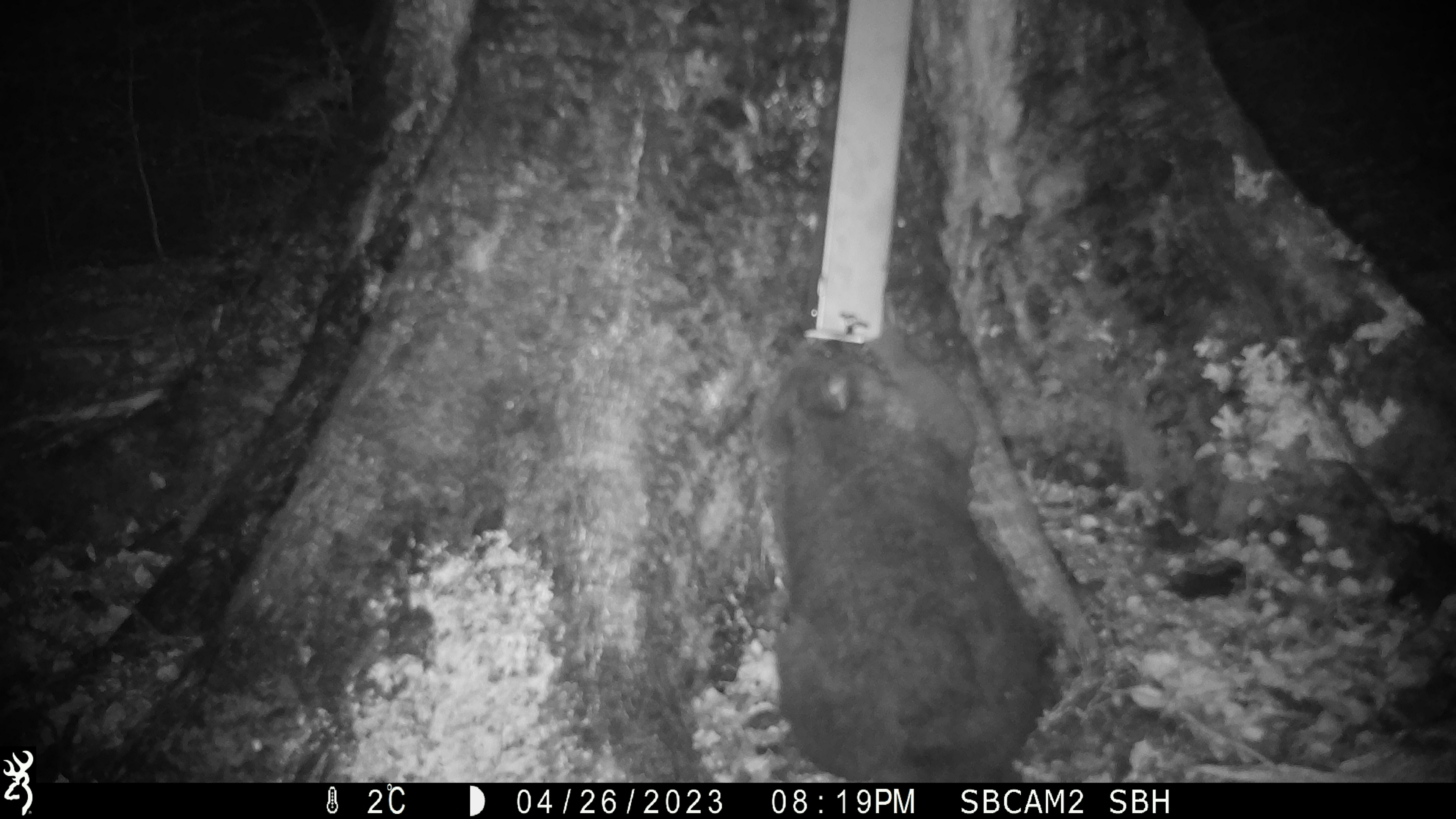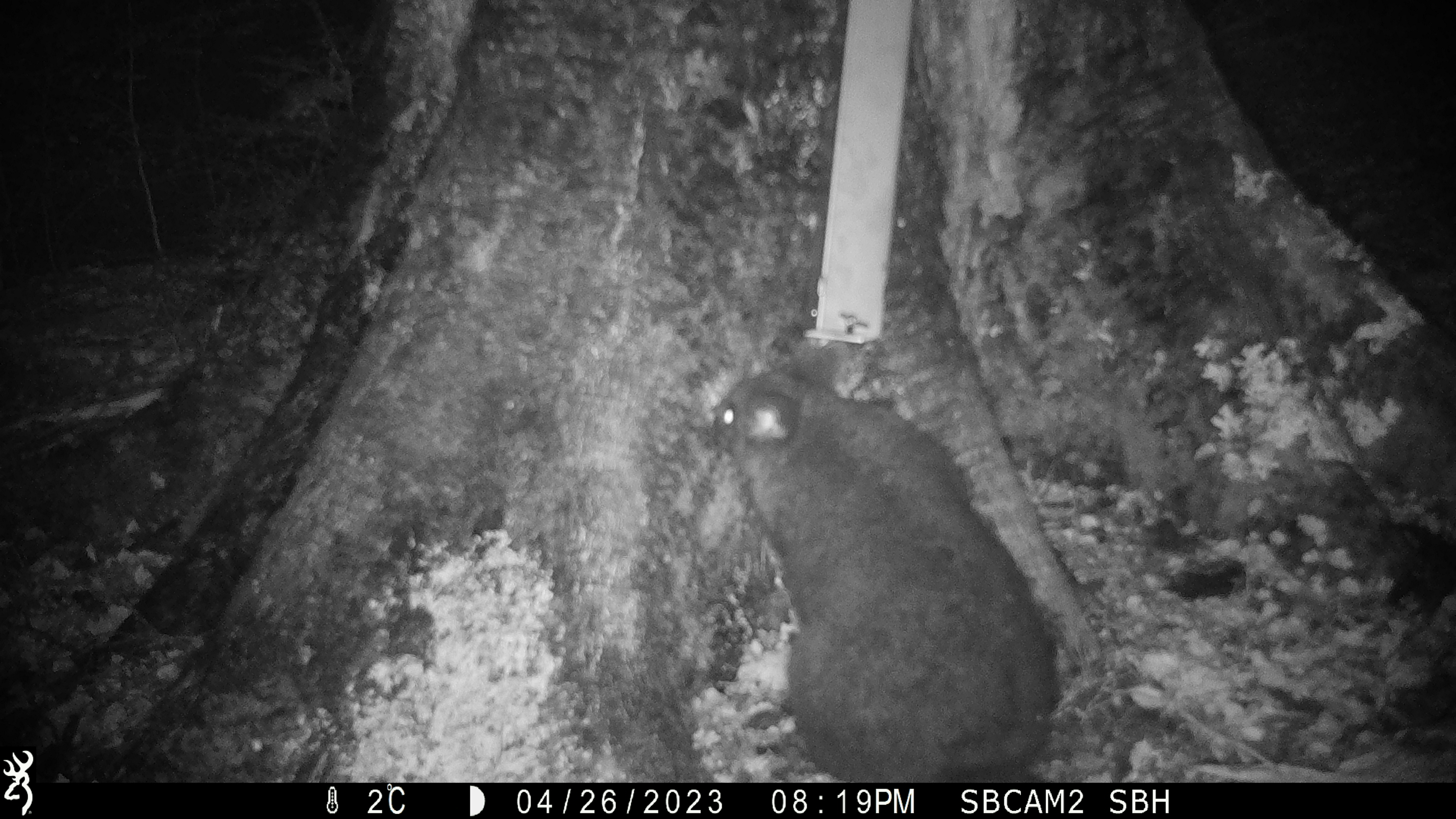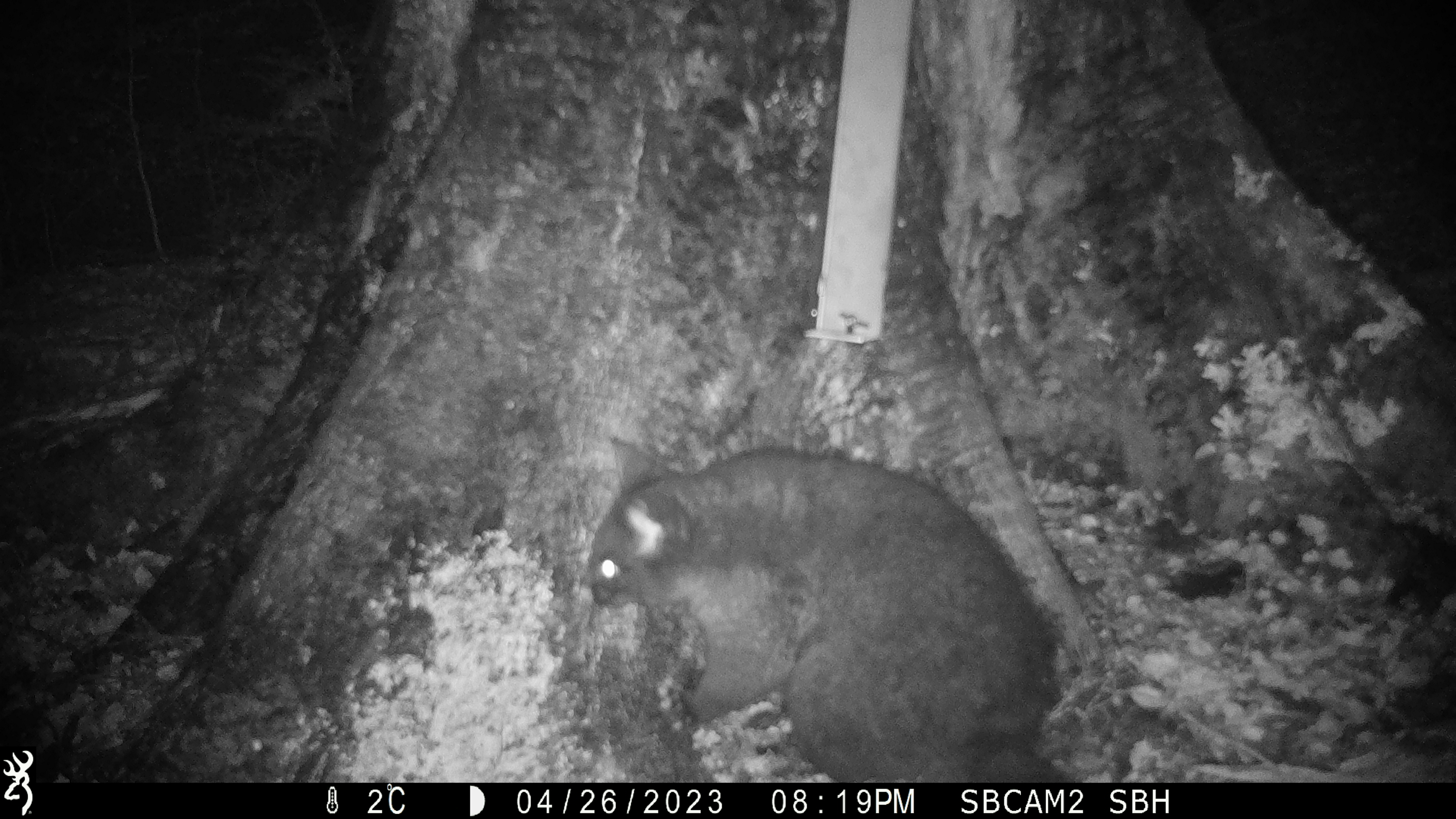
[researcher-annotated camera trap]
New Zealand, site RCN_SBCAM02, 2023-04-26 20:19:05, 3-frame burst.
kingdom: Animalia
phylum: Chordata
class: Mammalia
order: Diprotodontia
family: Phalangeridae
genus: Trichosurus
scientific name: Trichosurus vulpecula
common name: common brushtail possum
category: possum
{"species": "possum (common brushtail possum) (Trichosurus vulpecula)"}